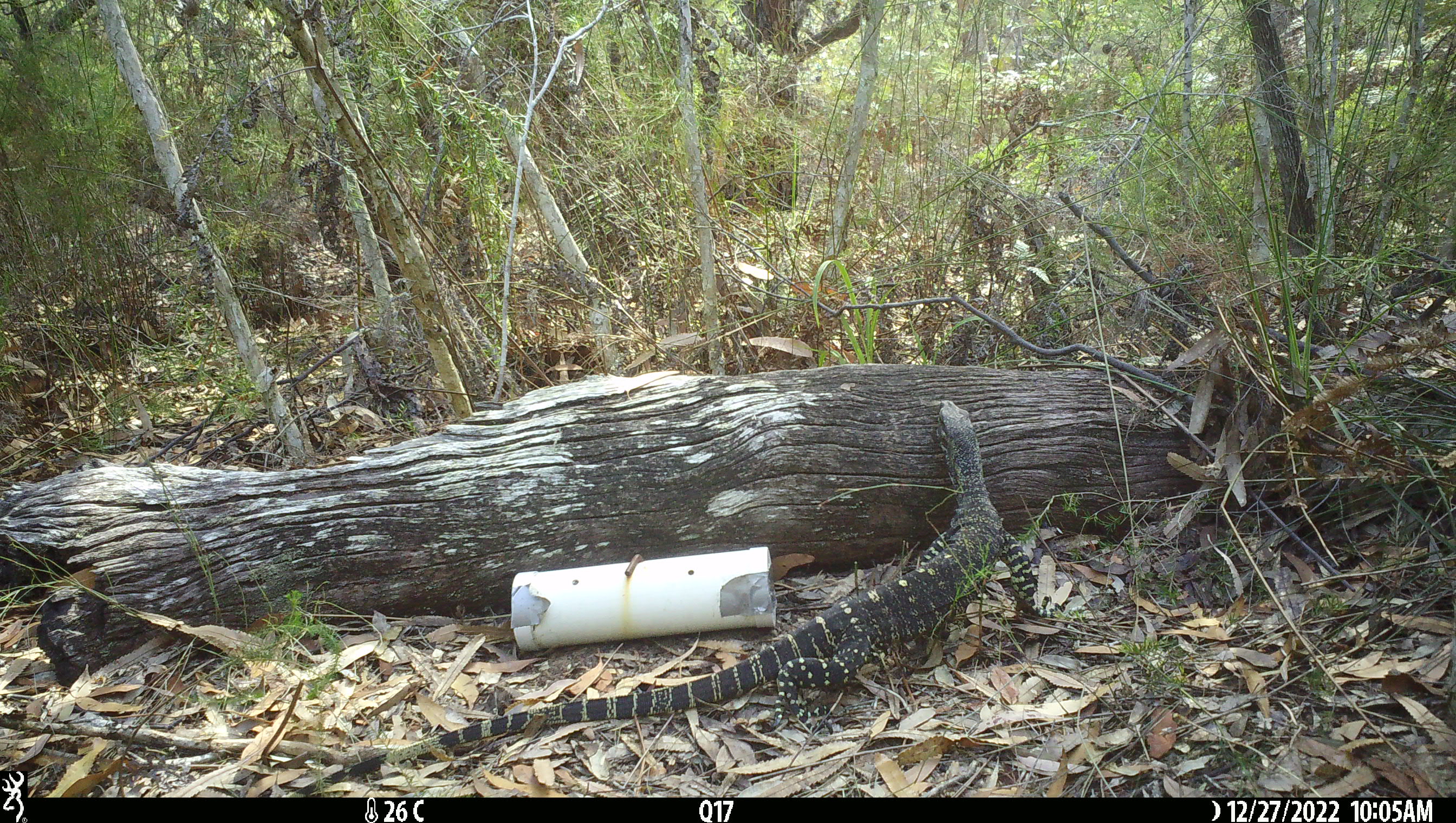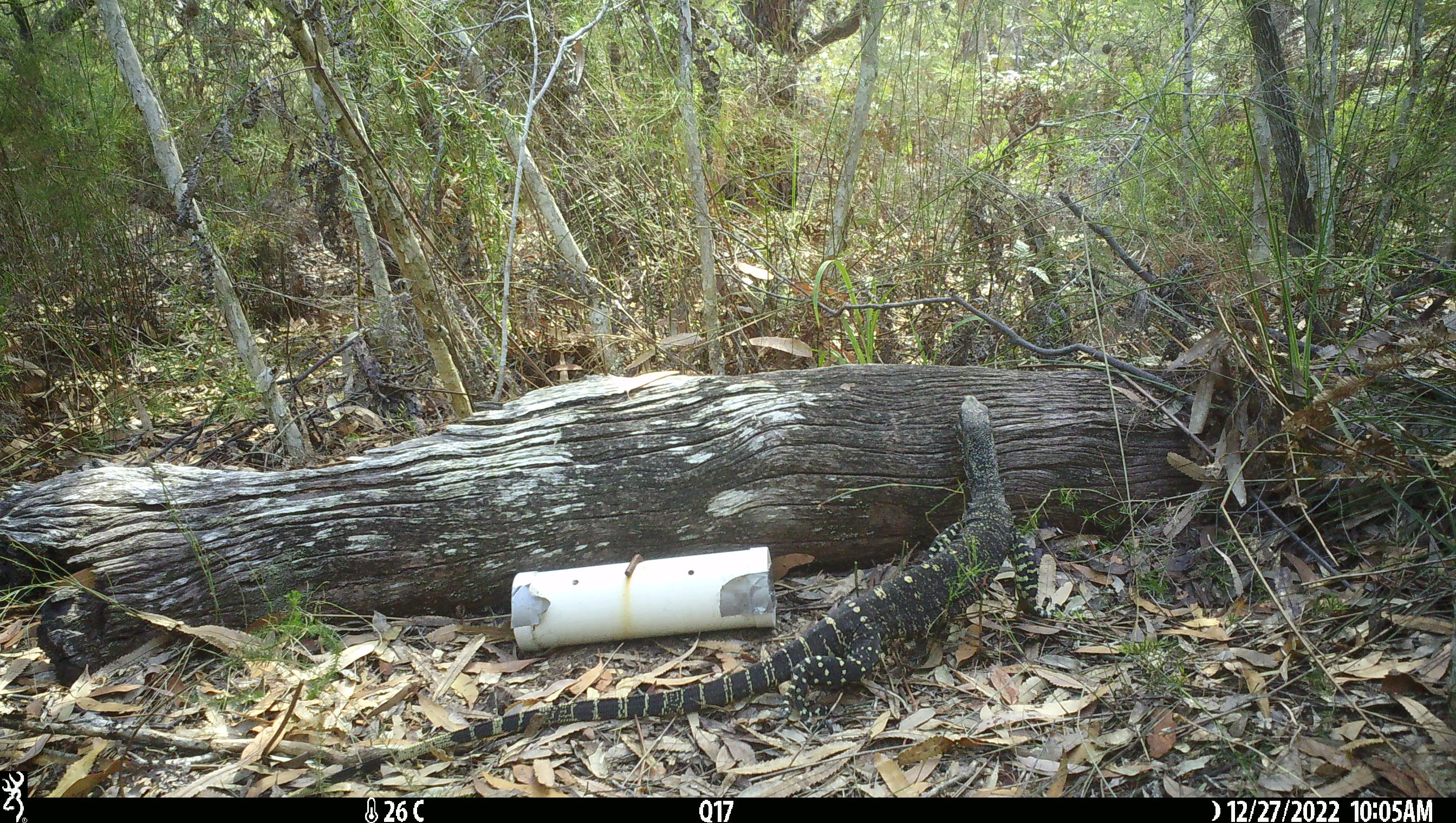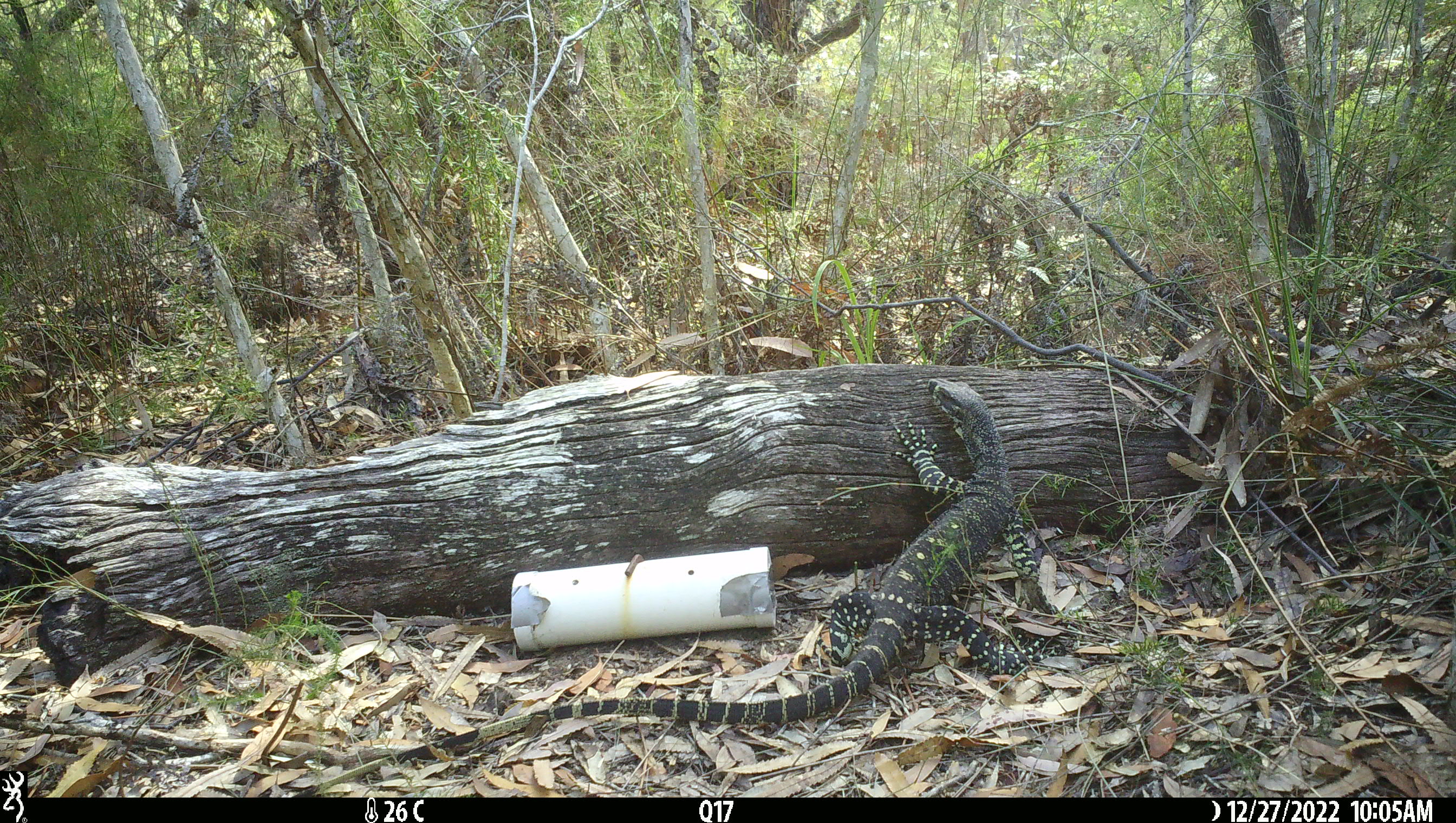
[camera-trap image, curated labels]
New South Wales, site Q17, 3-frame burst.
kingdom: Animalia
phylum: Chordata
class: Reptilia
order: Squamata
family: Varanidae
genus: Varanus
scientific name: Varanus varius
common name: lace monitor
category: goanna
Goanna (lace monitor) (Varanus varius).